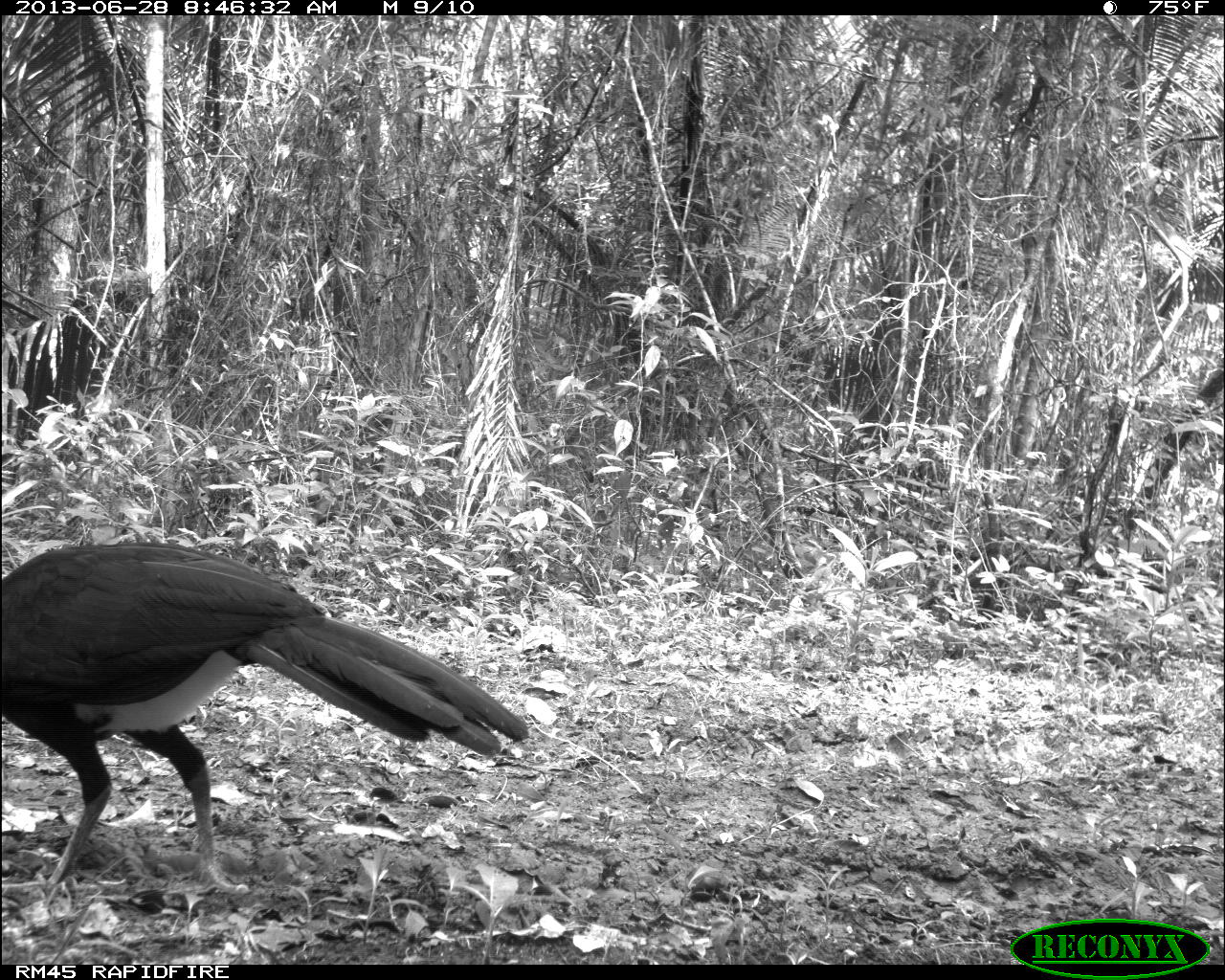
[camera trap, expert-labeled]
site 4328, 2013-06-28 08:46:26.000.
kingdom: Animalia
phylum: Chordata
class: Aves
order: Galliformes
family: Cracidae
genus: Crax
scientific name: Crax rubra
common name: great curassow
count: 1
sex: male